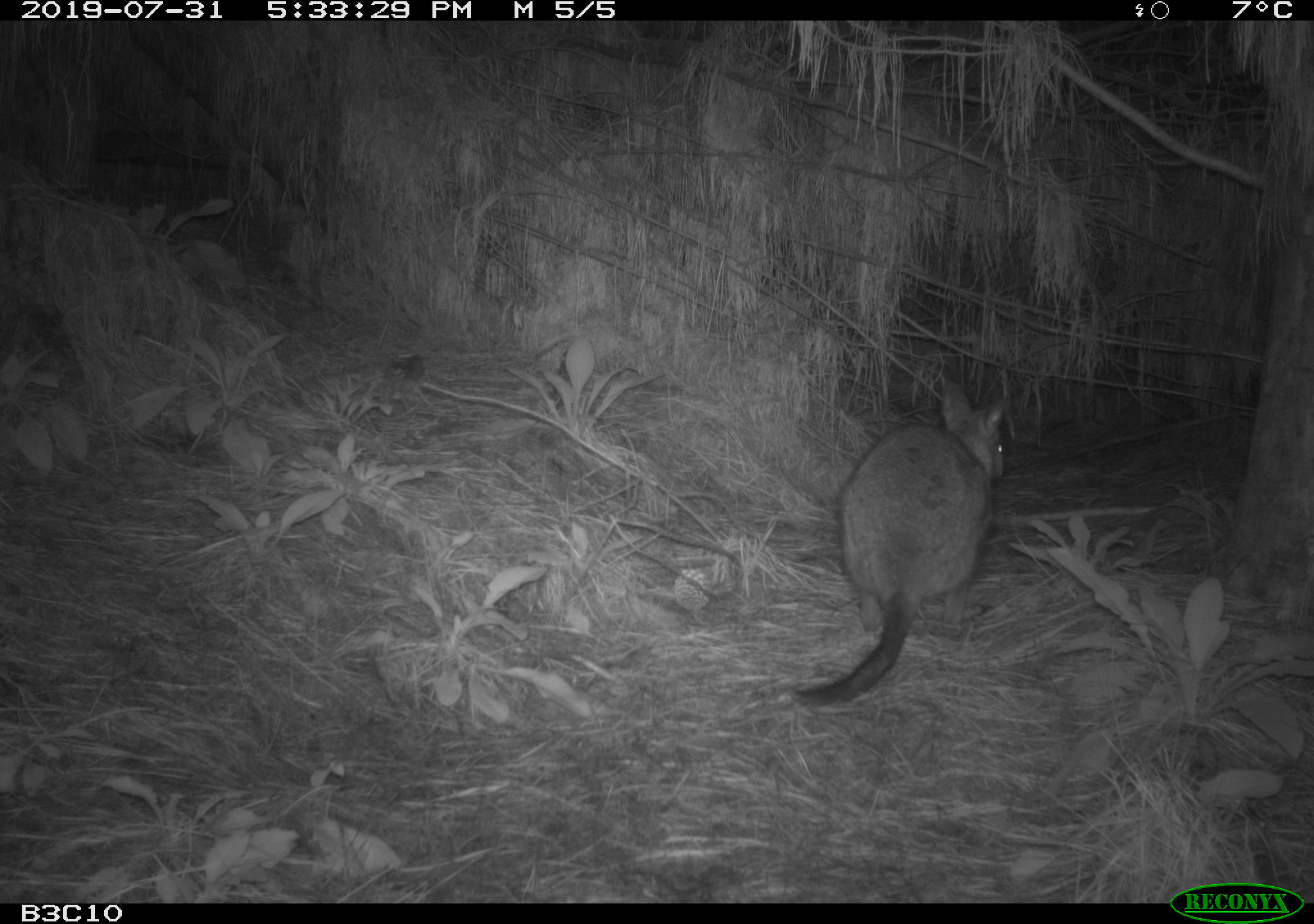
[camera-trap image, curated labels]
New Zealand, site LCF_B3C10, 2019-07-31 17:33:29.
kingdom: Animalia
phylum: Chordata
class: Mammalia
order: Diprotodontia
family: Macropodidae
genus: Notamacropus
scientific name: Notamacropus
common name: wallaby